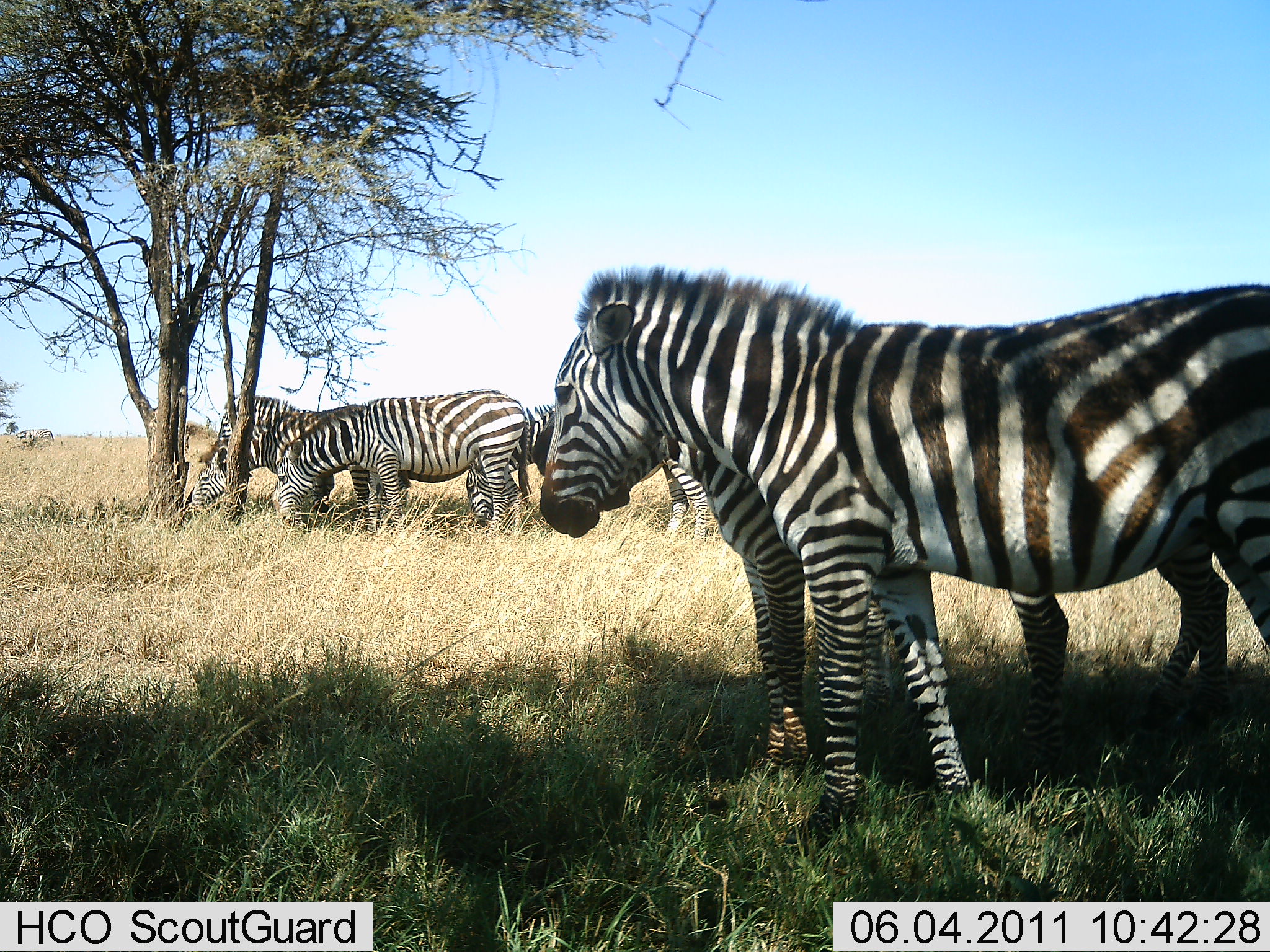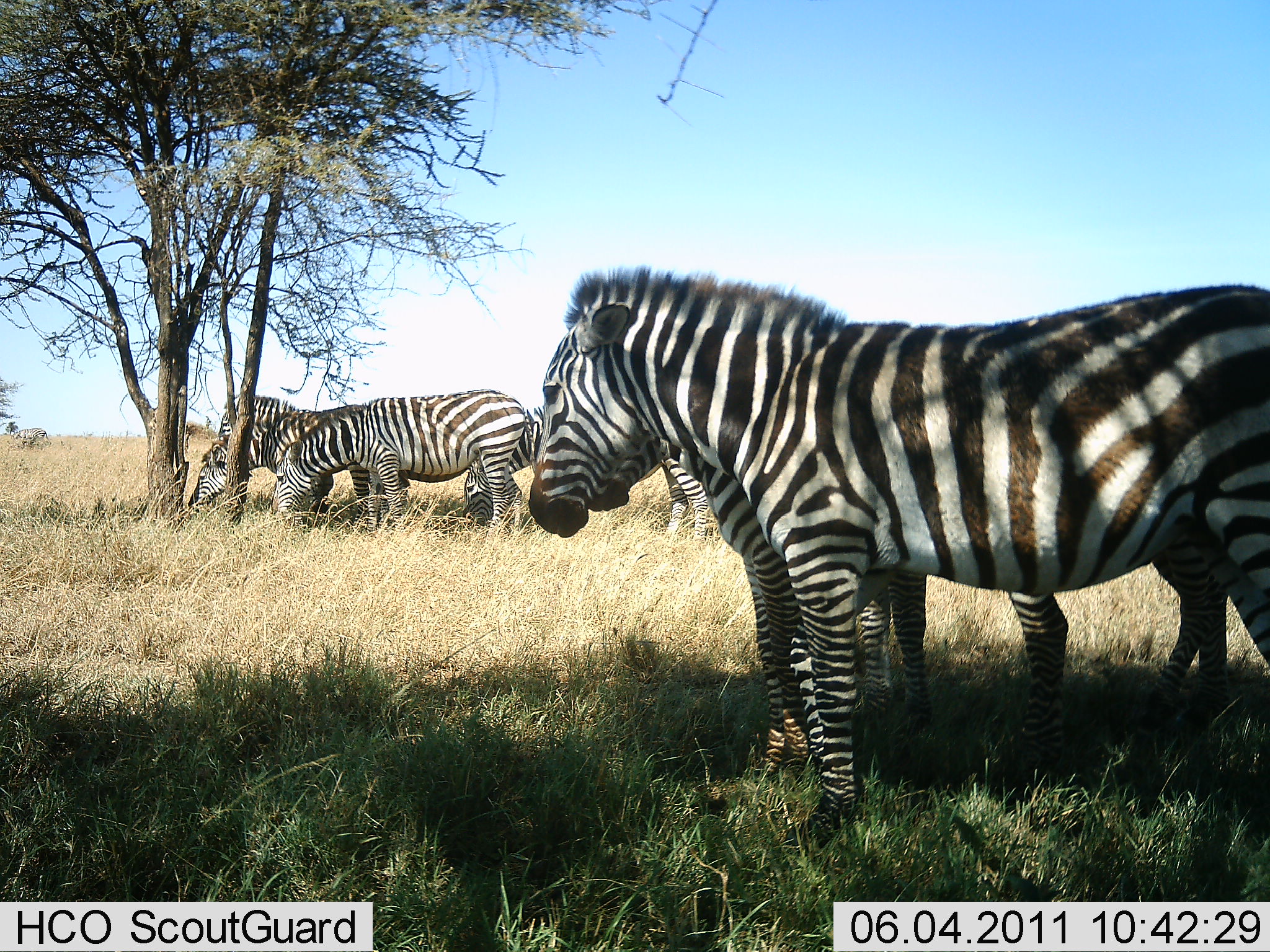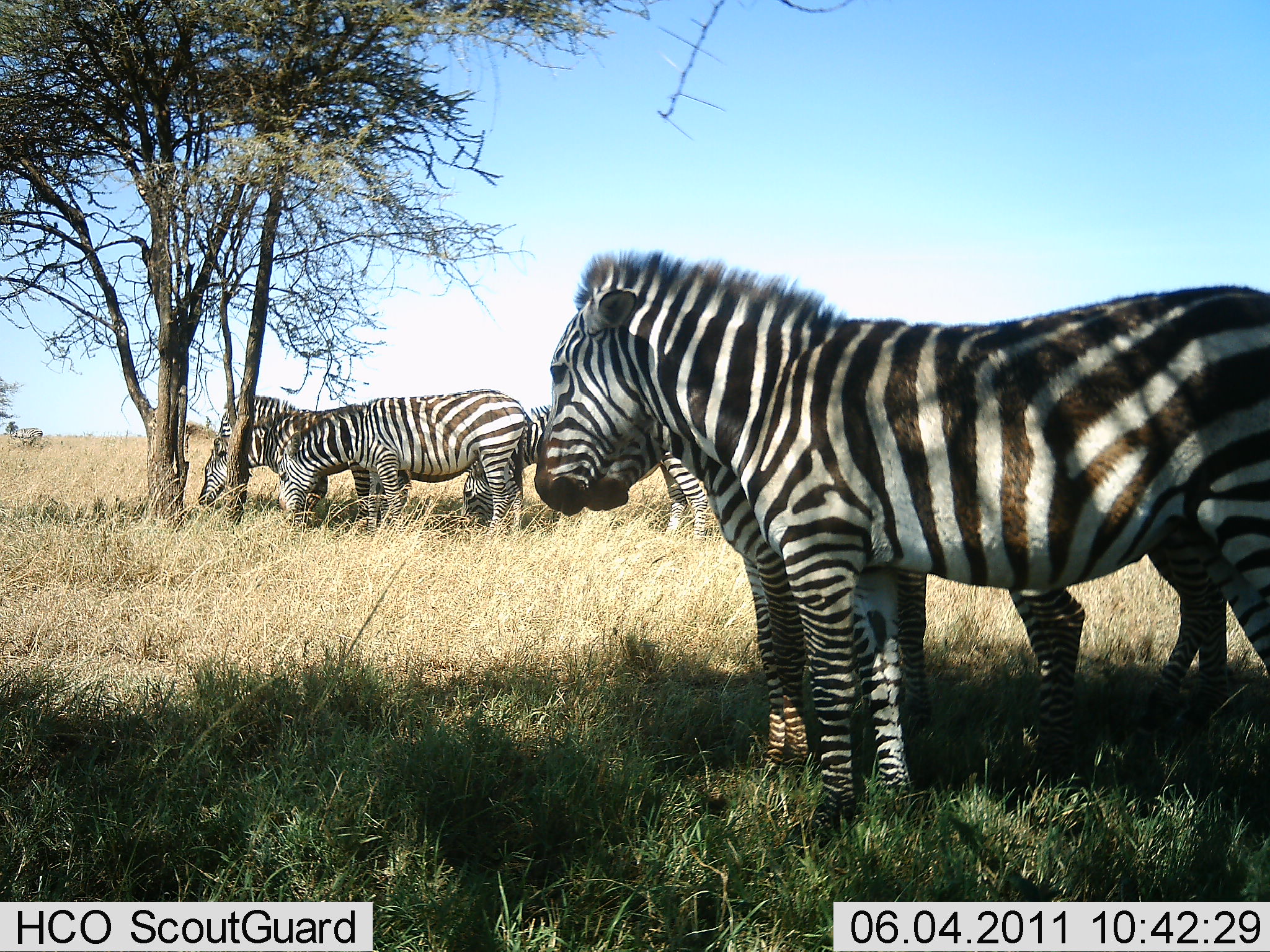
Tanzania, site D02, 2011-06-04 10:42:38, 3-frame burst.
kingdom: Animalia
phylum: Chordata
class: Mammalia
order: Perissodactyla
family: Equidae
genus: Equus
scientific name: Equus quagga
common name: plains zebra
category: zebra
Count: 6.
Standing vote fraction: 90%.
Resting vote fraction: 0%.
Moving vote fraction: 10%.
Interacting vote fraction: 10%.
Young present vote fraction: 10%.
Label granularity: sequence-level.